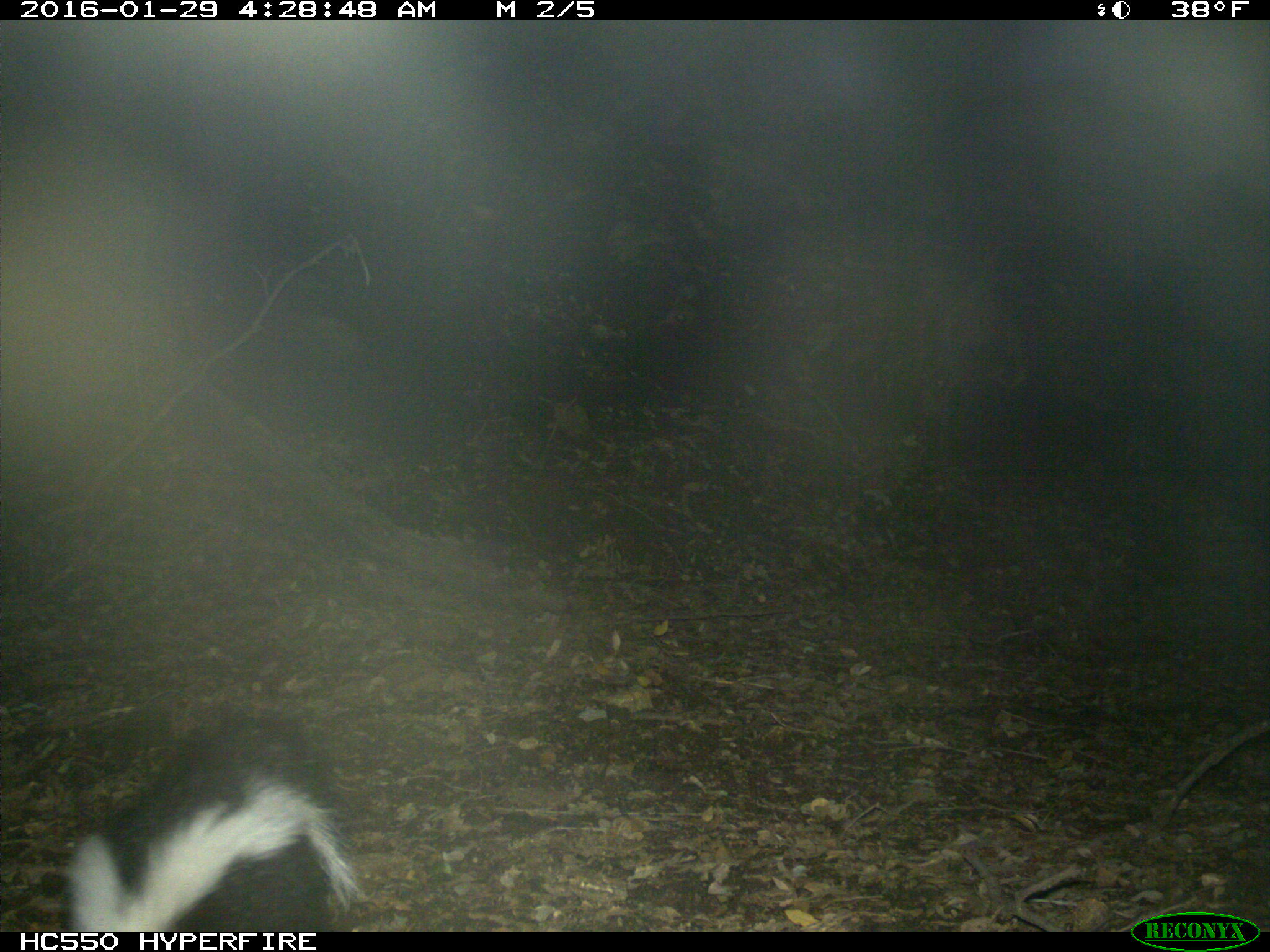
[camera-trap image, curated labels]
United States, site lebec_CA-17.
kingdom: Animalia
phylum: Chordata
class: Mammalia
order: Carnivora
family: Mephitidae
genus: Mephitis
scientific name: Mephitis mephitis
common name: striped skunk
Mephitis mephitis (striped skunk).